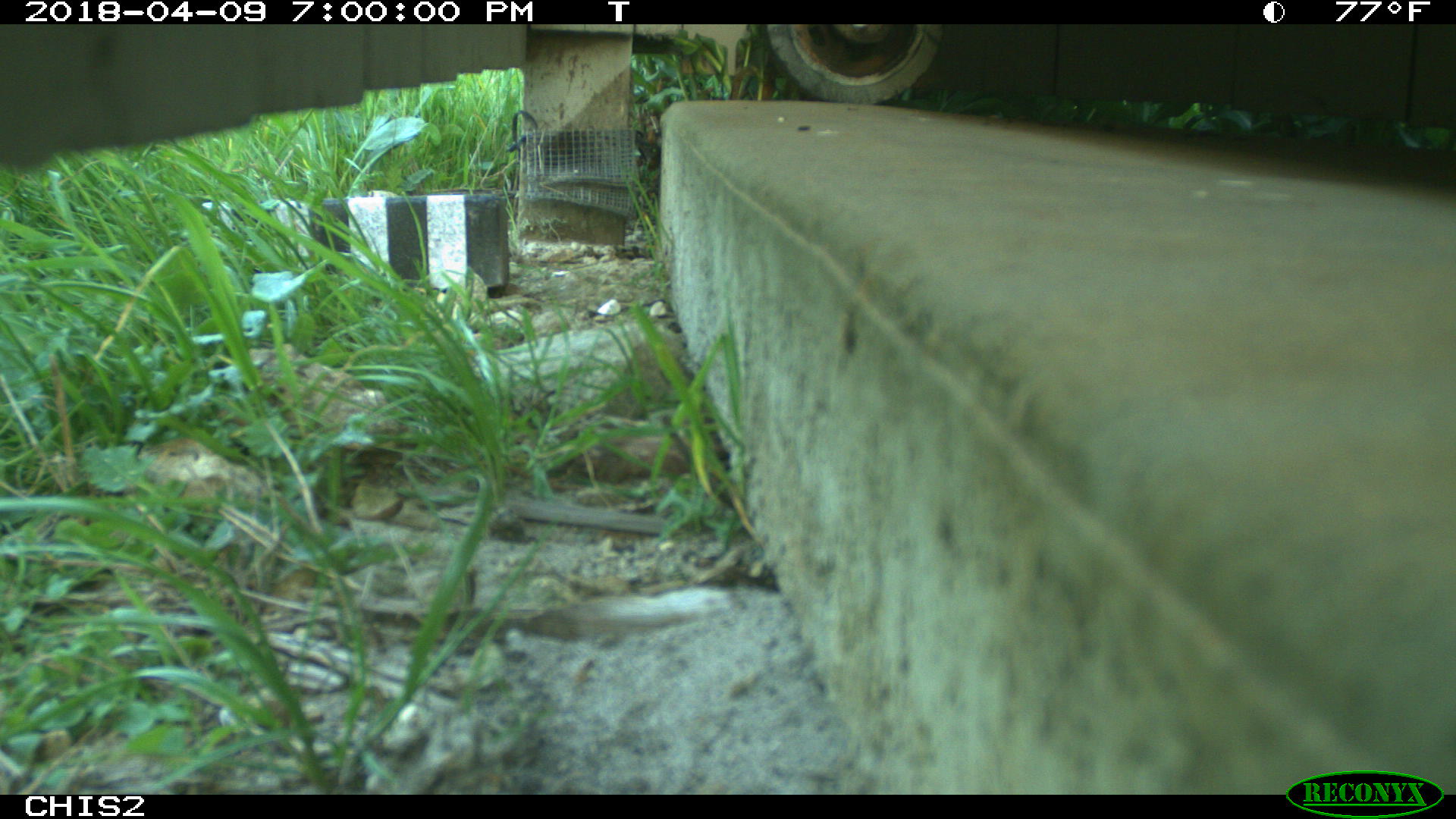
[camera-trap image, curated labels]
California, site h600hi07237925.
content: no animal present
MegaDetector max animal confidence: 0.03